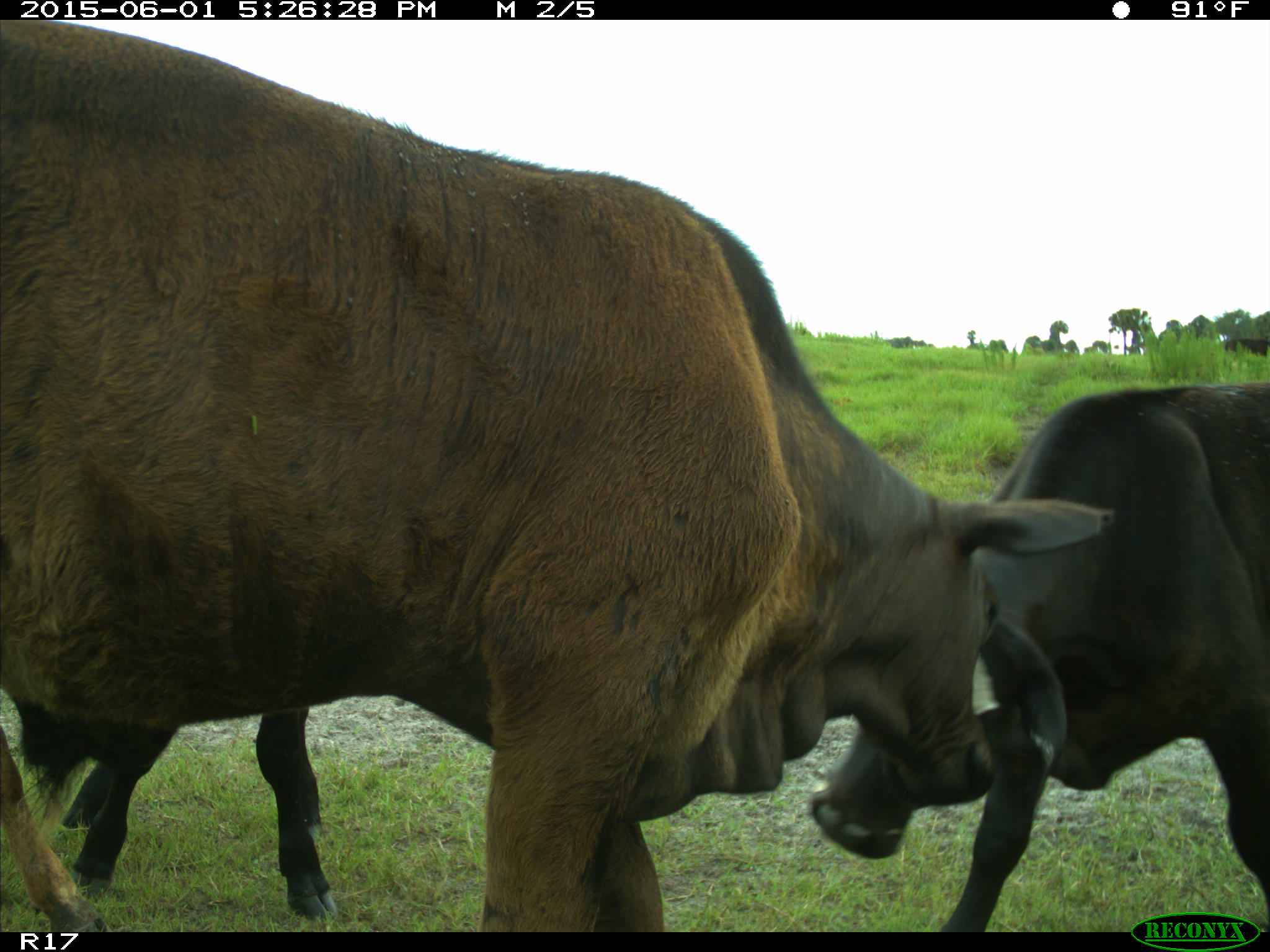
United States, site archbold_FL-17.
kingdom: Animalia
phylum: Chordata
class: Mammalia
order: Artiodactyla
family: Bovidae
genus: Bos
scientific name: Bos taurus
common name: domestic cow